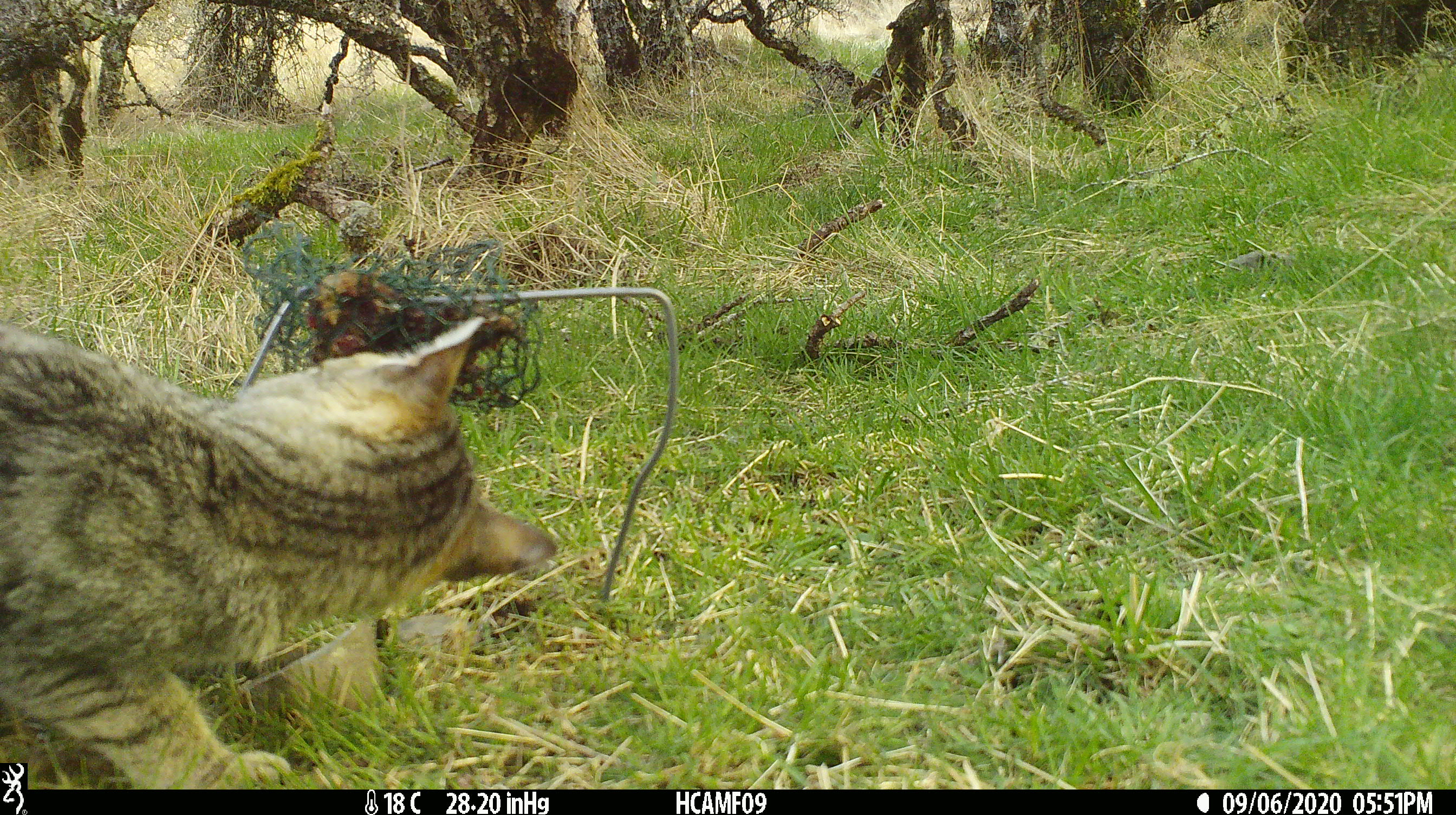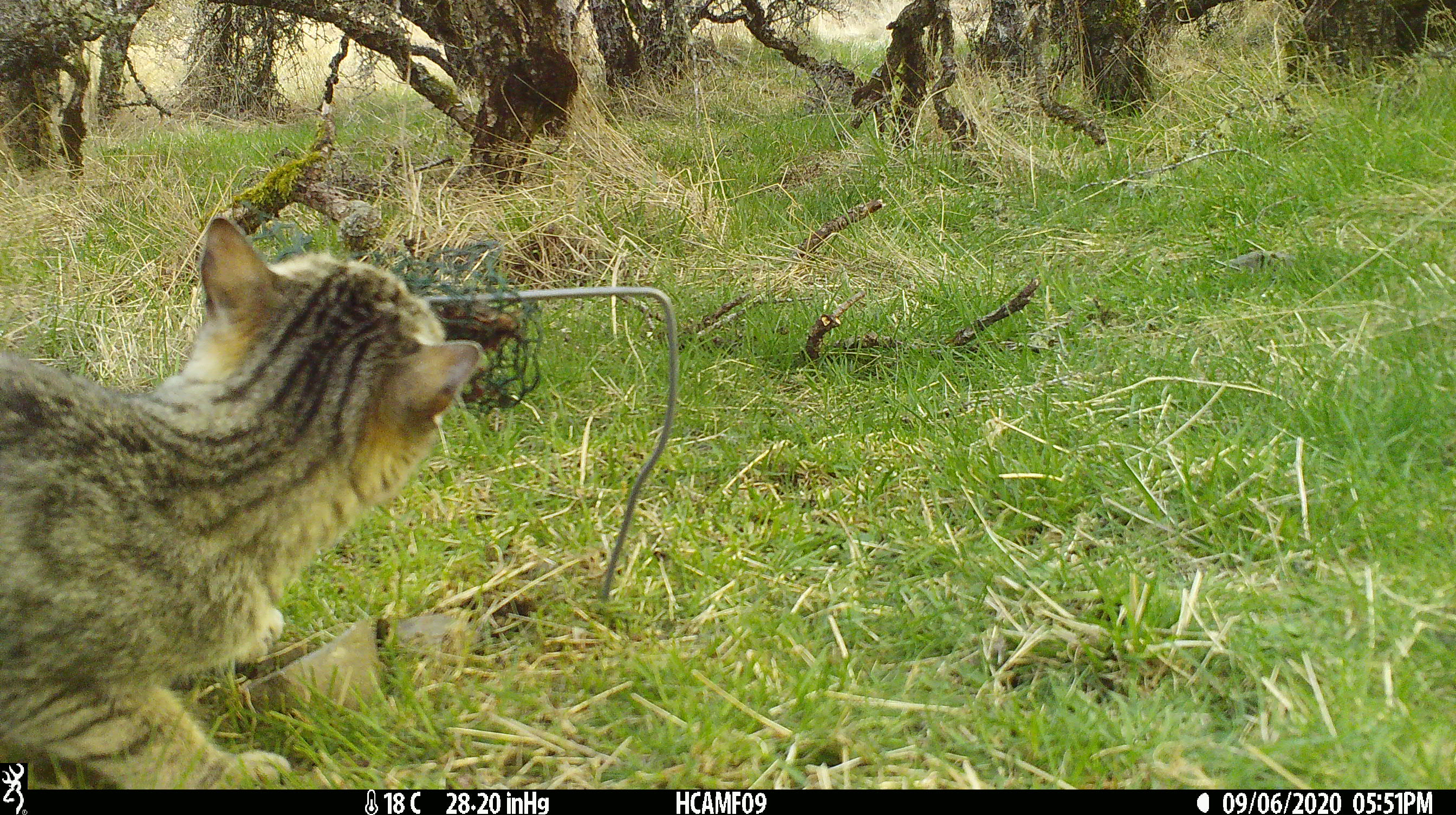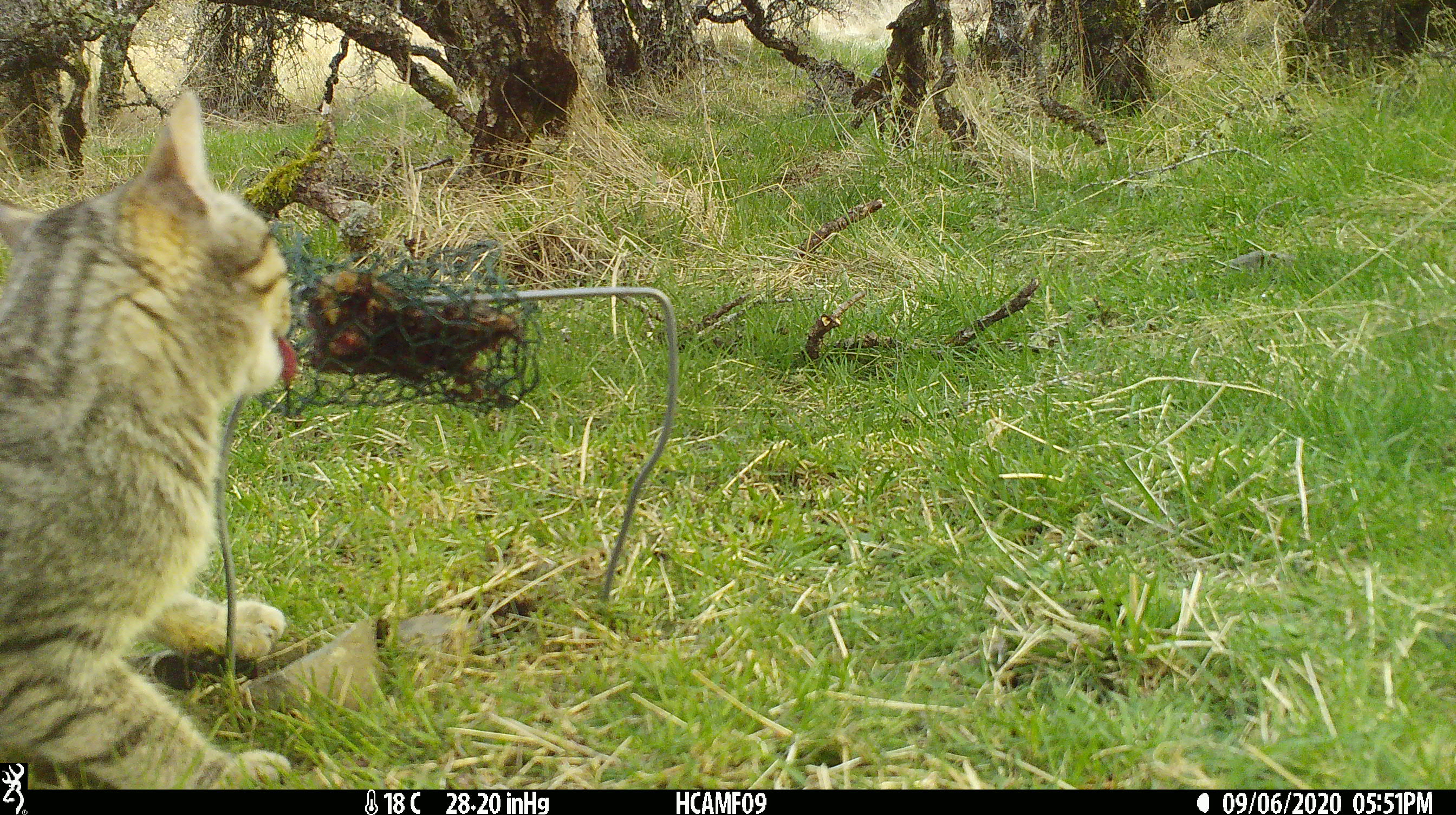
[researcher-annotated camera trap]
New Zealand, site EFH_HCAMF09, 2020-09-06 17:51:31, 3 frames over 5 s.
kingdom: Animalia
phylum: Chordata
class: Mammalia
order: Carnivora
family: Felidae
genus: Felis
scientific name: Felis catus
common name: domestic cat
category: cat